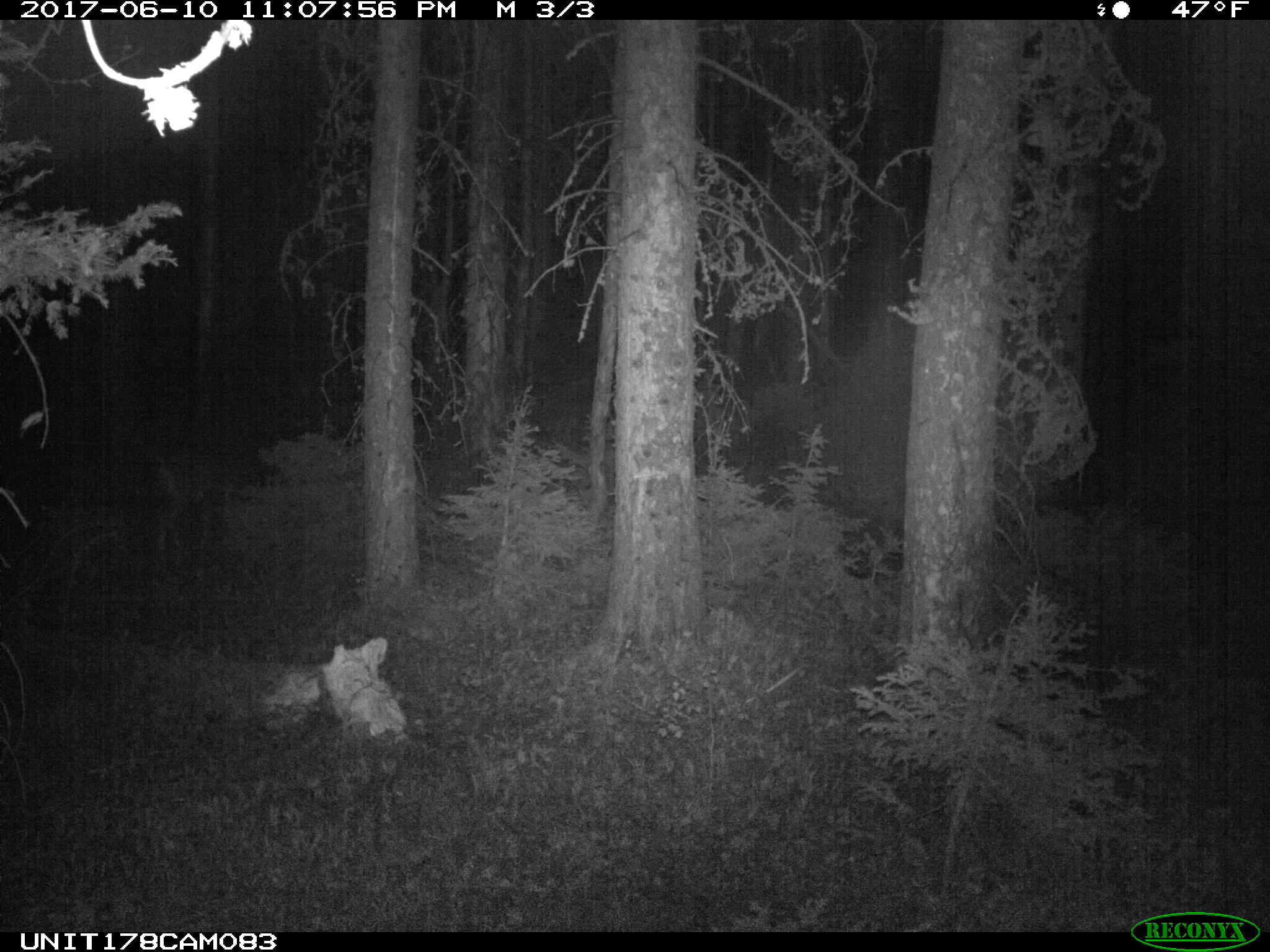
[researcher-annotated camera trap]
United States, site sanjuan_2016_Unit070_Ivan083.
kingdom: Animalia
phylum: Chordata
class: Mammalia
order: Artiodactyla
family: Cervidae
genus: Odocoileus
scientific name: Odocoileus hemionus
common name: mule deer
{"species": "Odocoileus hemionus (mule deer)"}